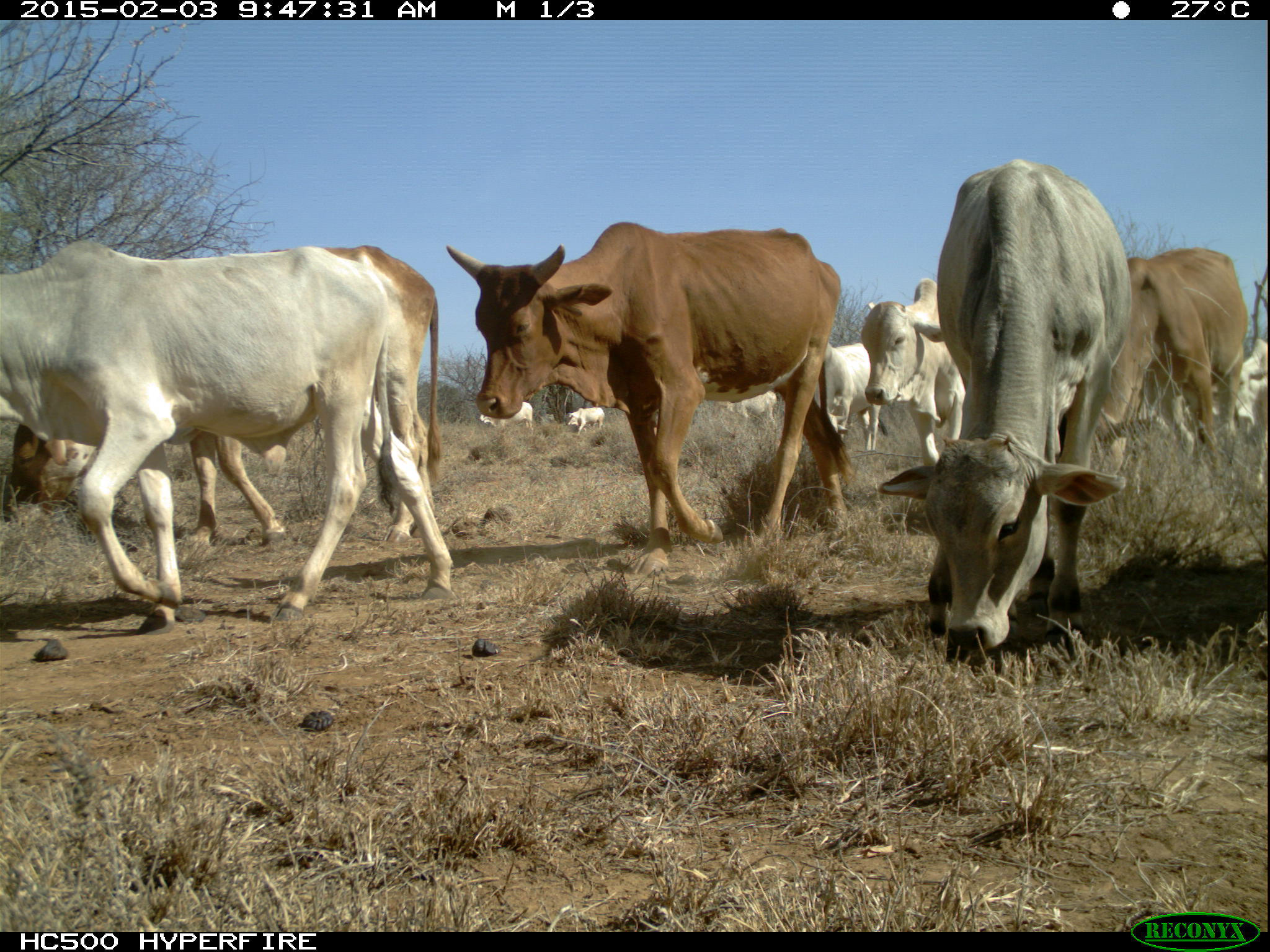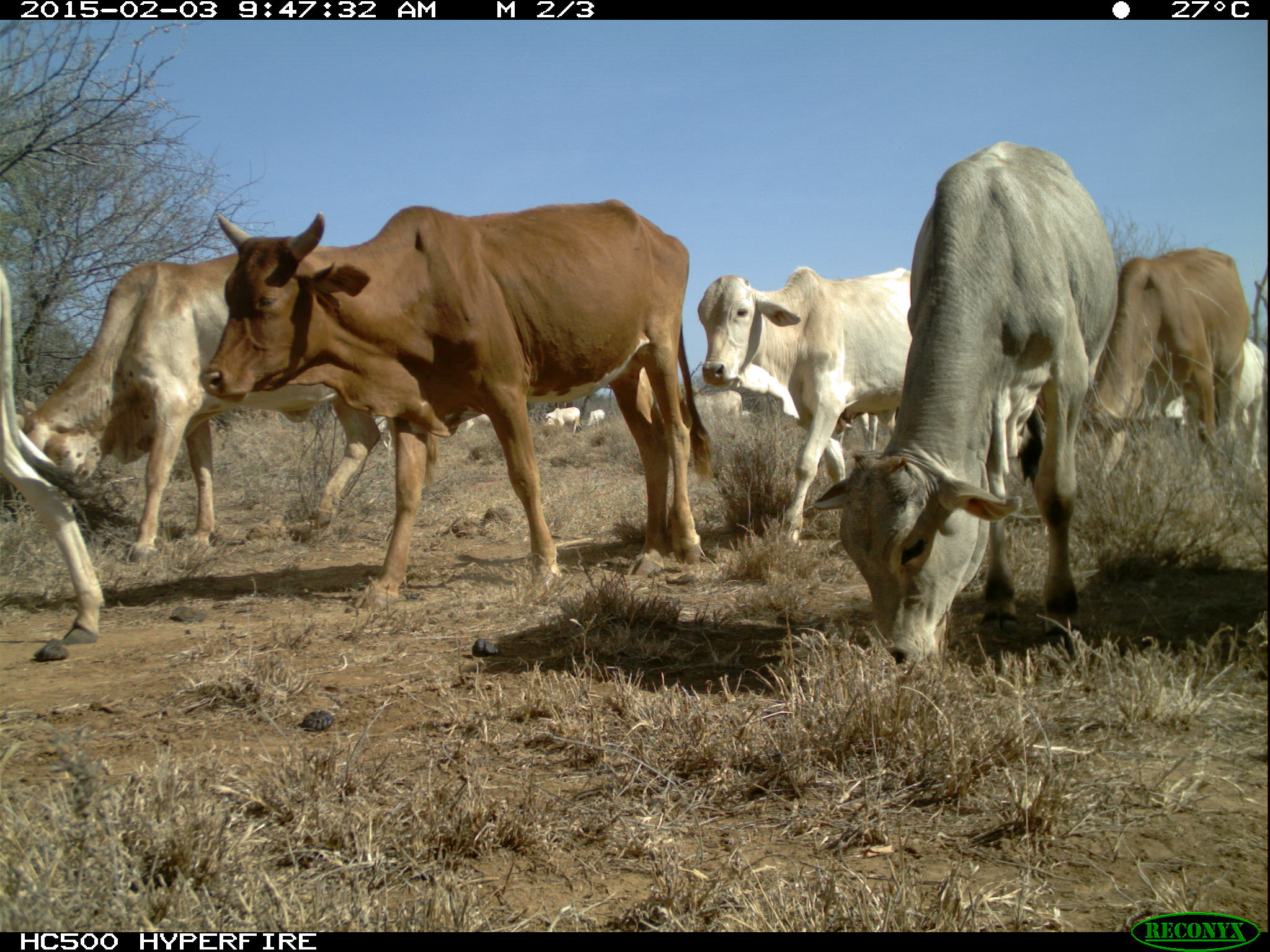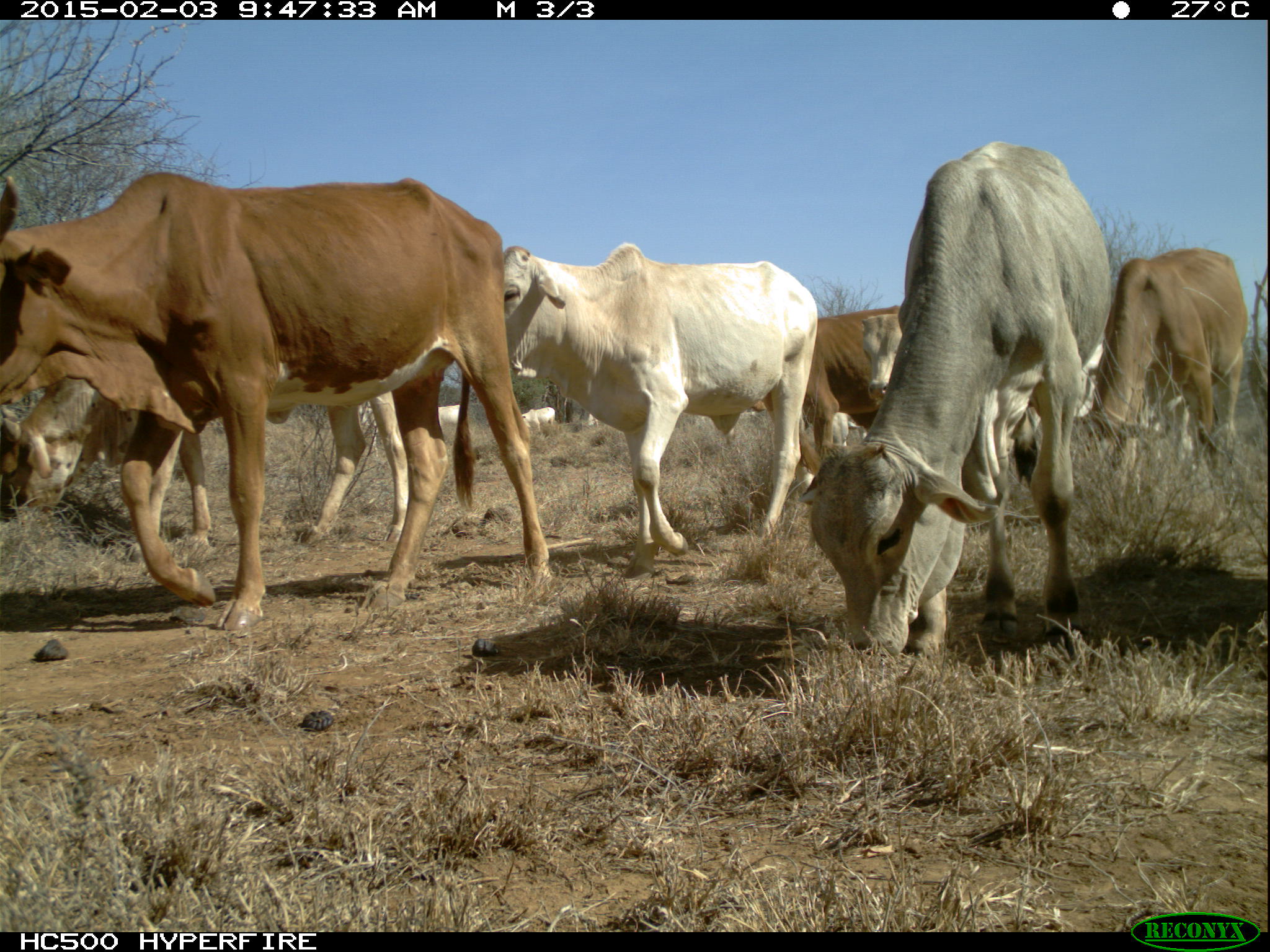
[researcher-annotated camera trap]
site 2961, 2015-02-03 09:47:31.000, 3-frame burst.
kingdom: Animalia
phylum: Chordata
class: Mammalia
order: Artiodactyla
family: Bovidae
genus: Bos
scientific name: Bos taurus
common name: domestic cattle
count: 22